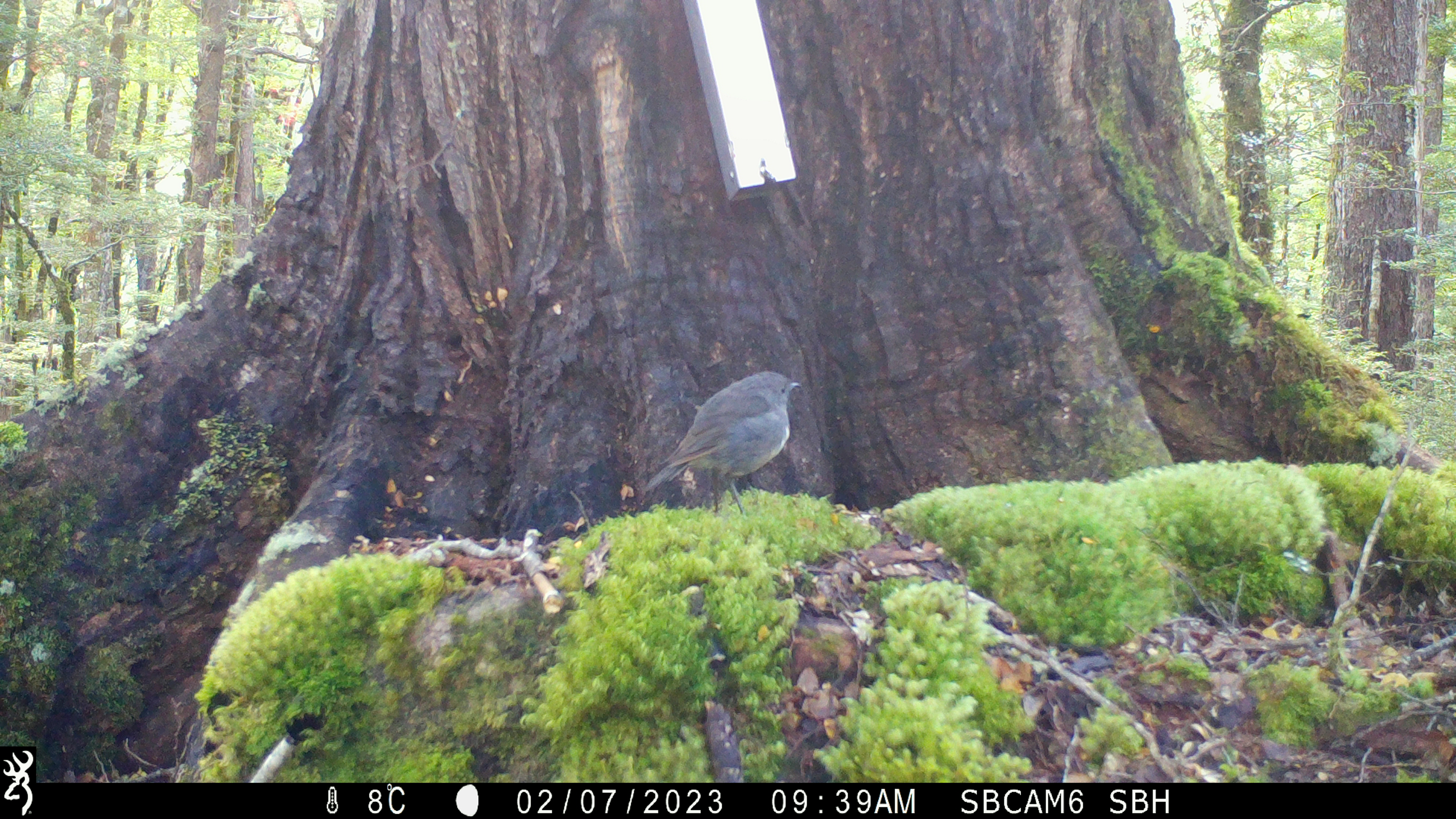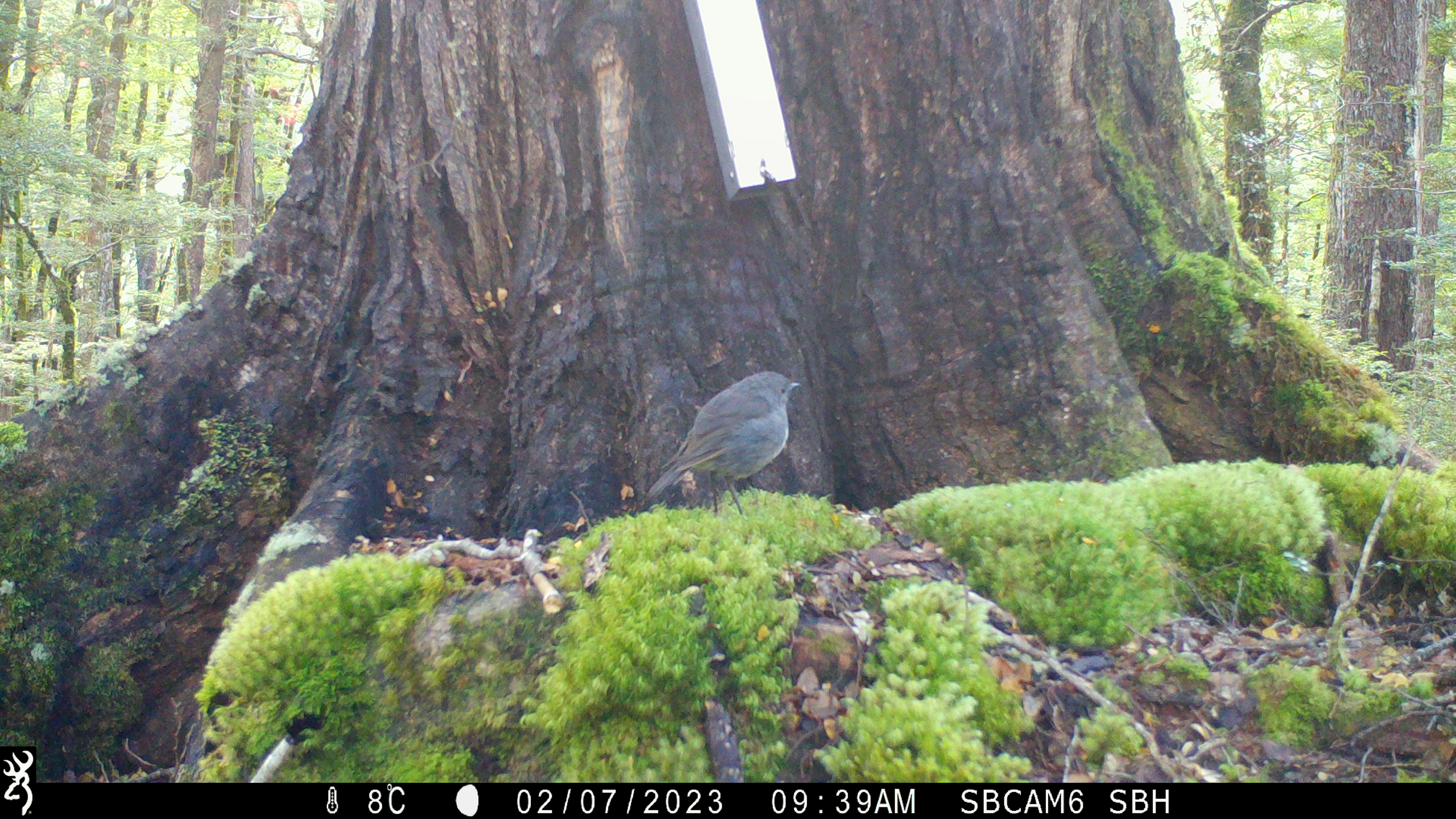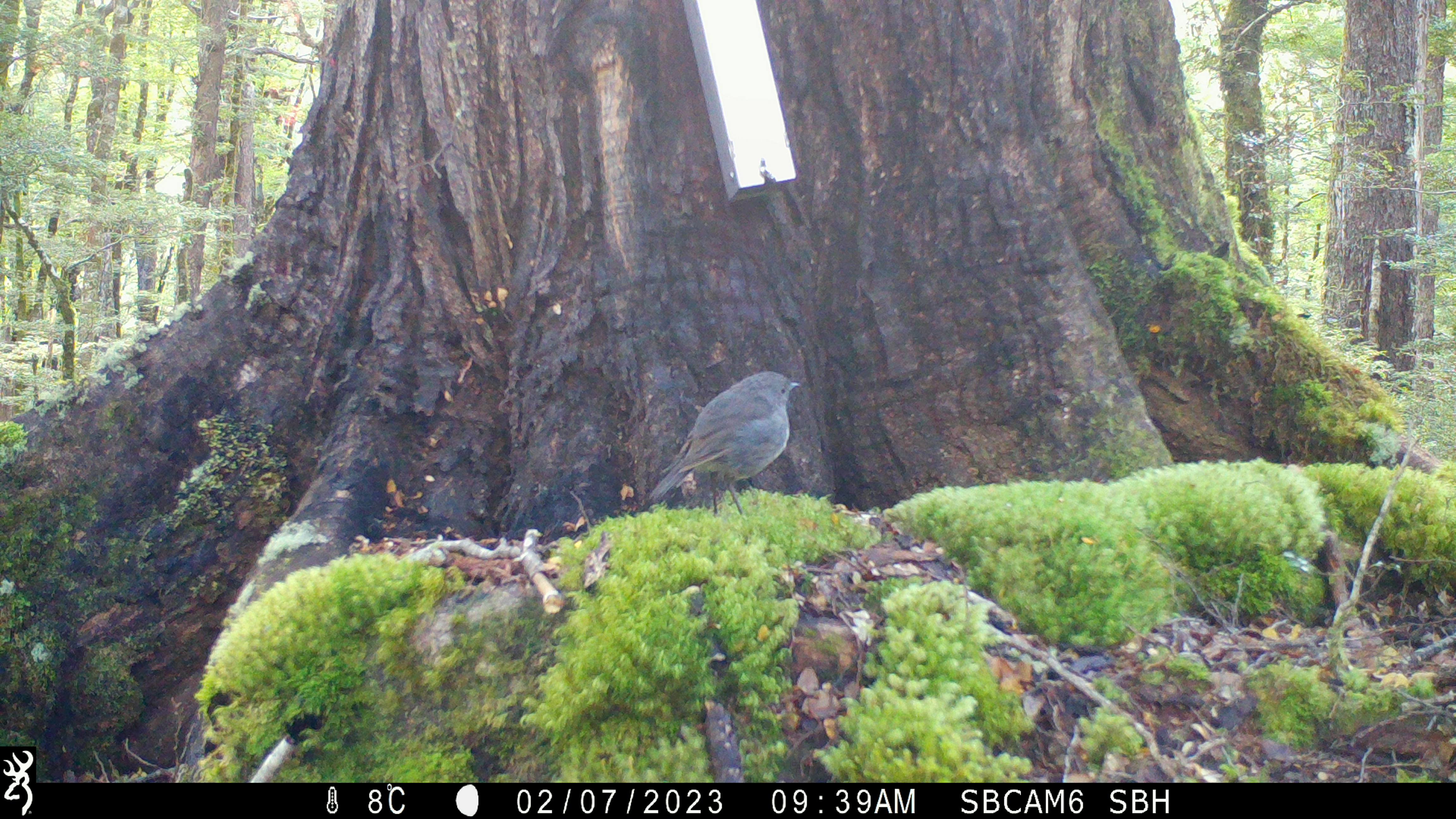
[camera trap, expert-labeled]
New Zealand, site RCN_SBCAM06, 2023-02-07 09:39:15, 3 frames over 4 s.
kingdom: Animalia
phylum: Chordata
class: Aves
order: Passeriformes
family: Petroicidae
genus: Petroica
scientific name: Petroica australis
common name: new zealand robin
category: robin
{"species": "robin (new zealand robin) (Petroica australis)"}